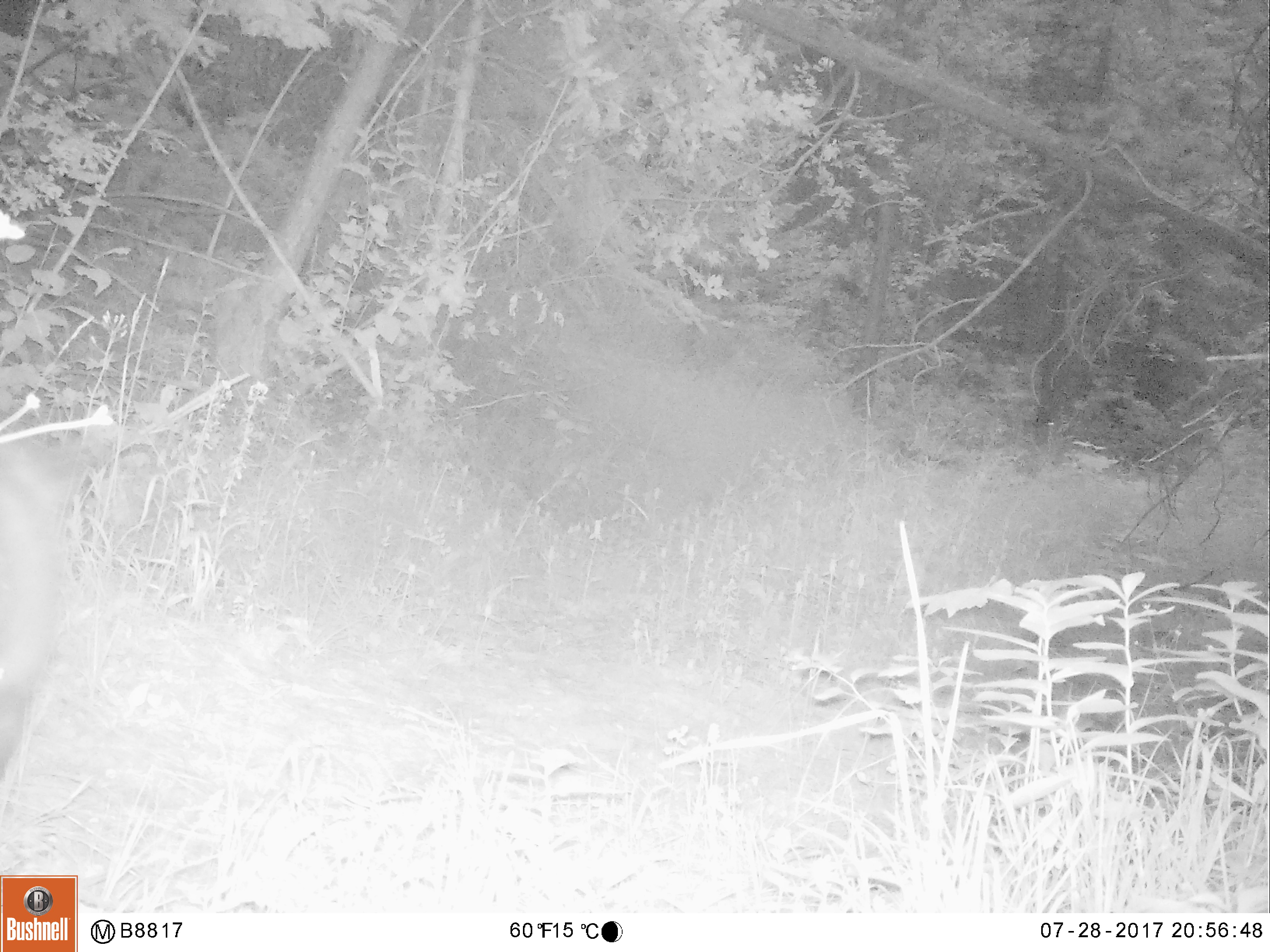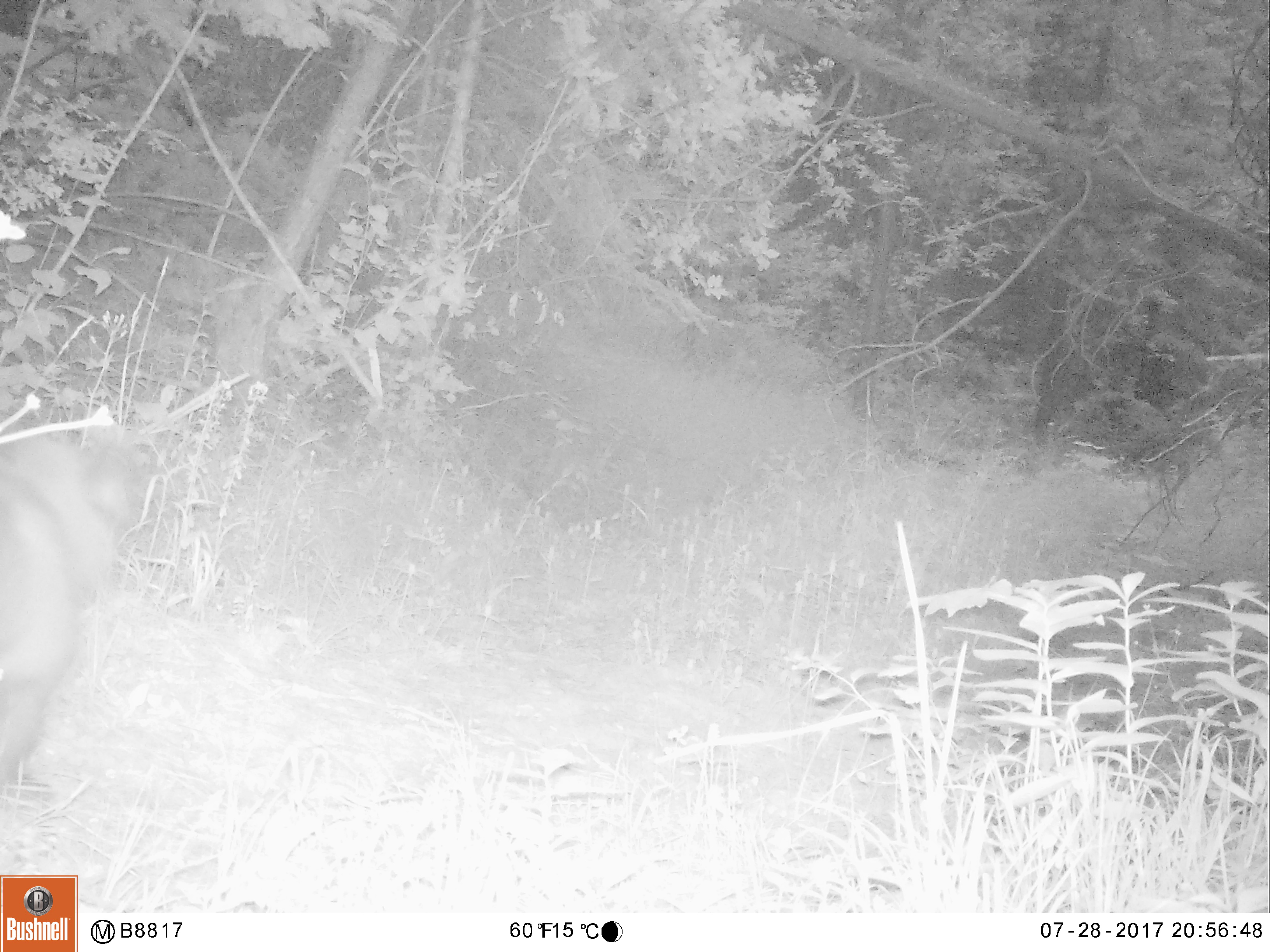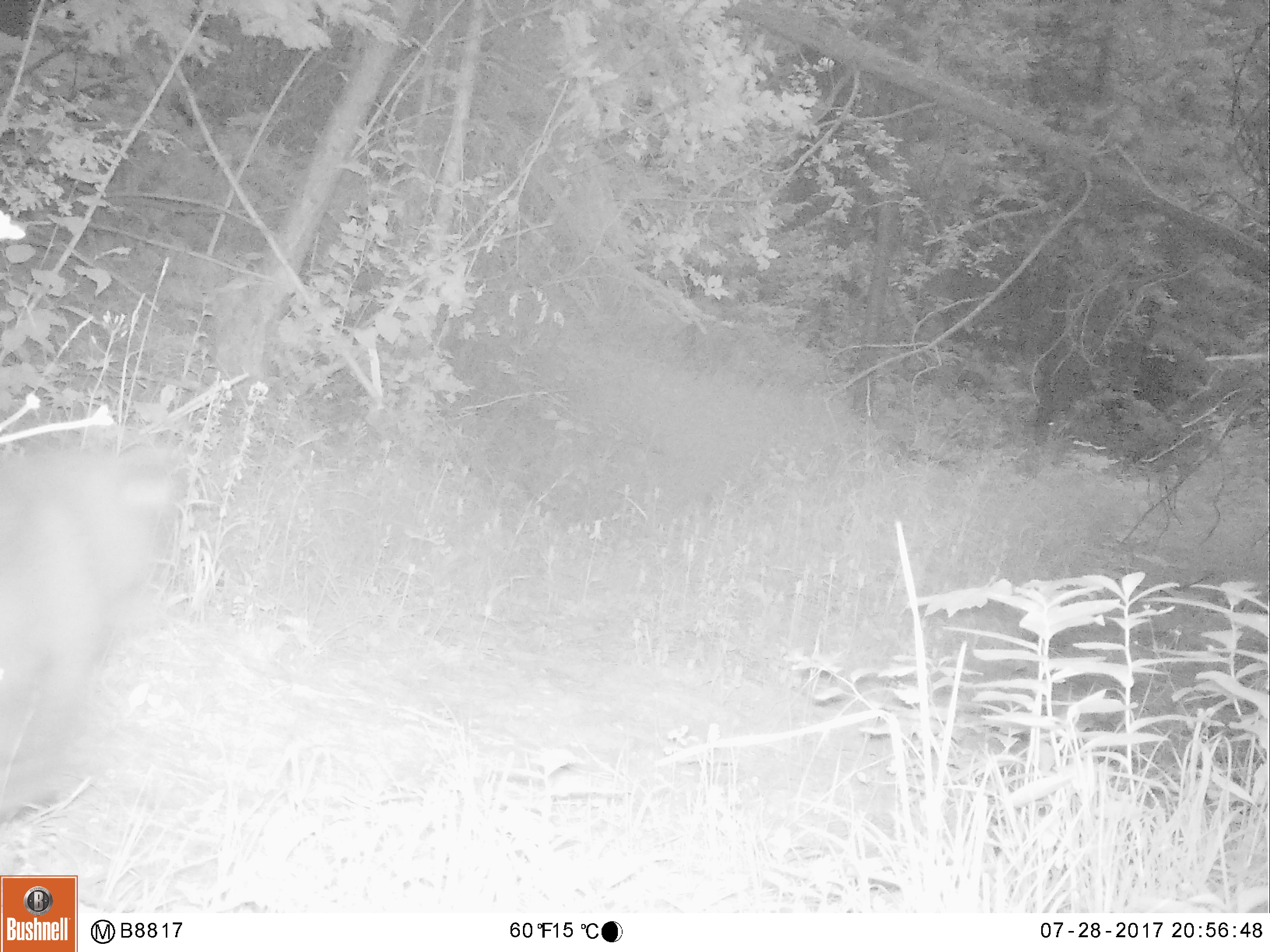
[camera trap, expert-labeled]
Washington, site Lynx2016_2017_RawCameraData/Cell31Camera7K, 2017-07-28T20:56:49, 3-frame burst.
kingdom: Animalia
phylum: Chordata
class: Mammalia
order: Carnivora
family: Ursidae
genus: Ursus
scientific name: Ursus americanus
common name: american black bear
Ursus americanus (american black bear). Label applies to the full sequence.